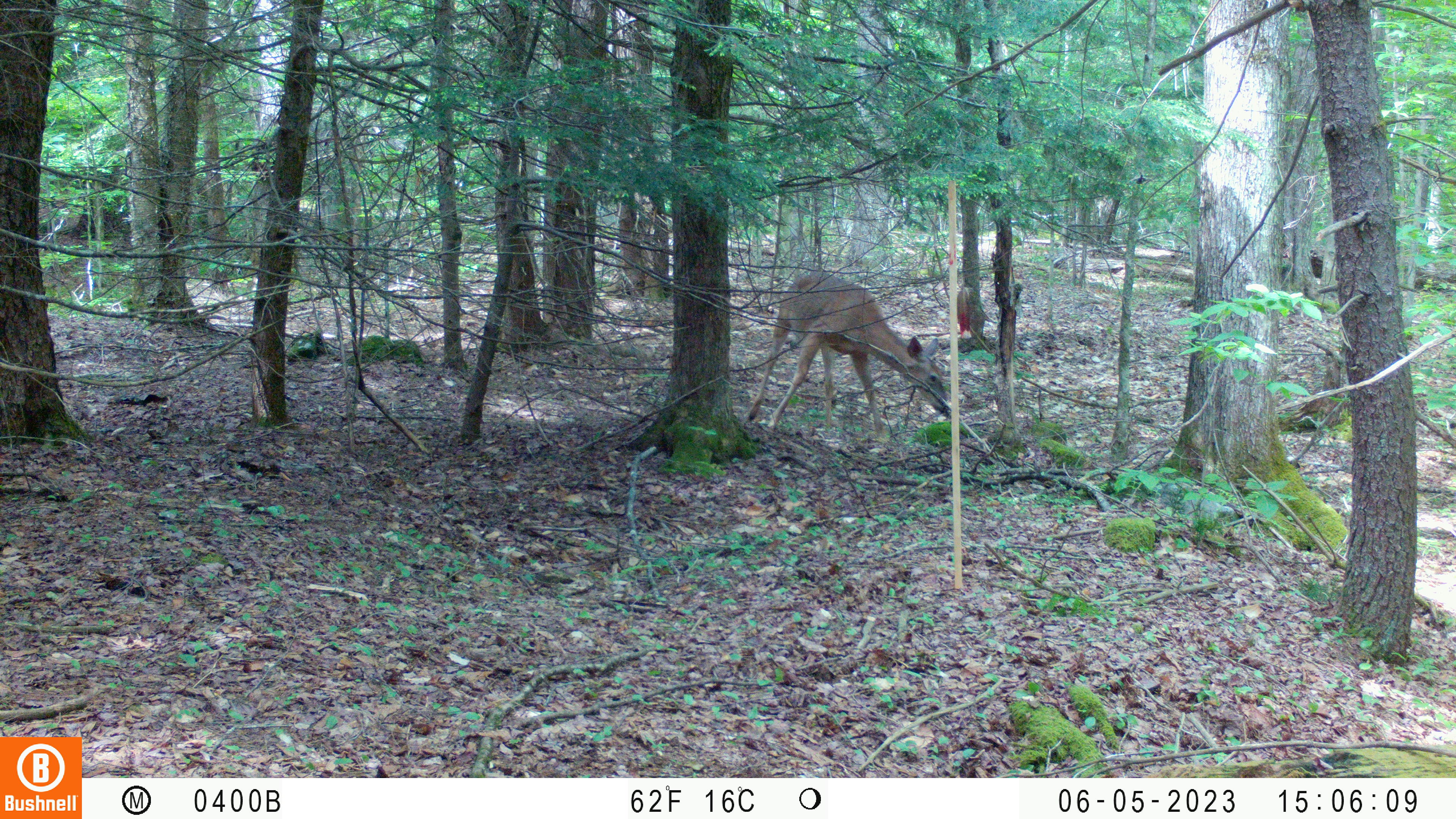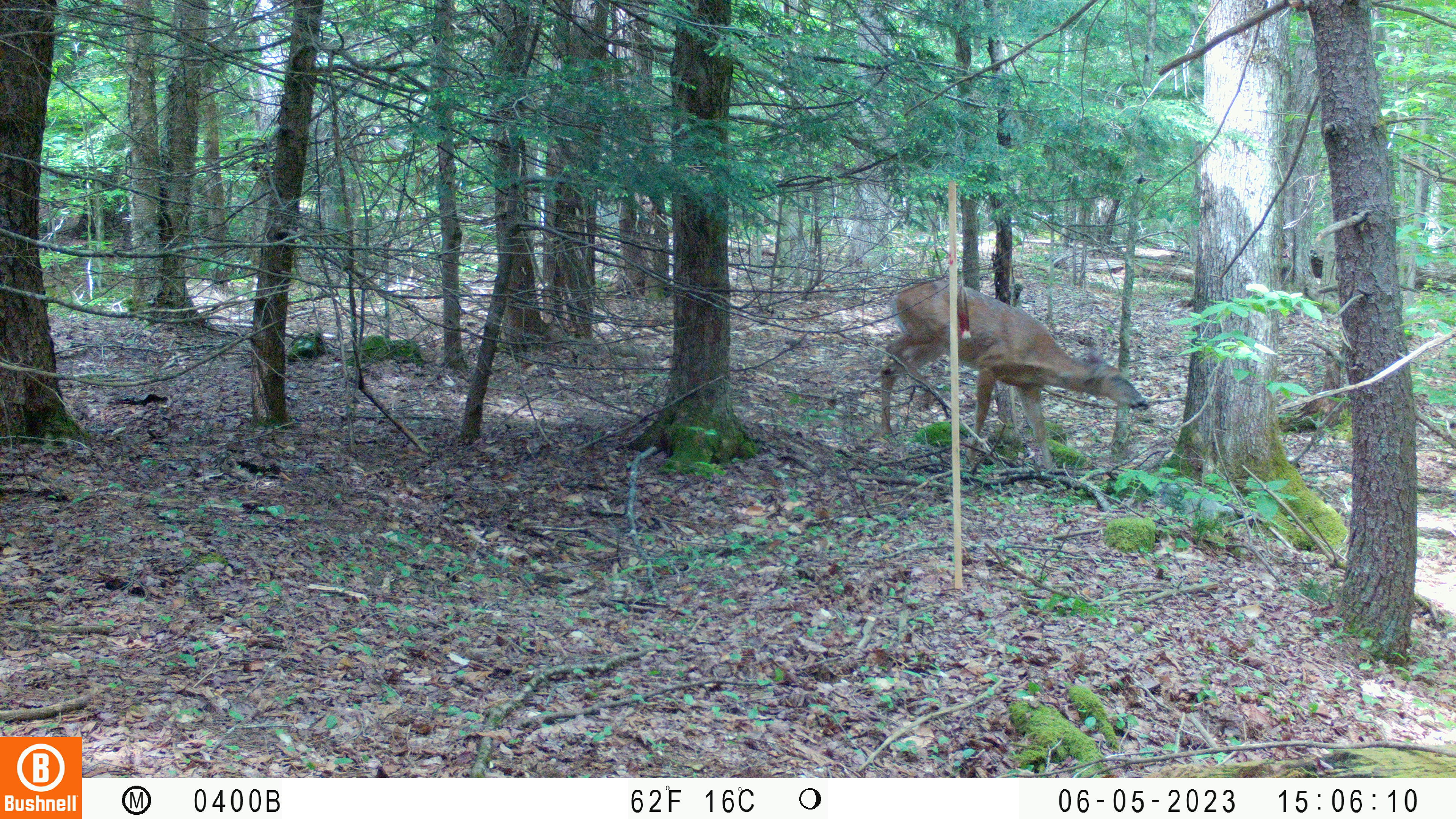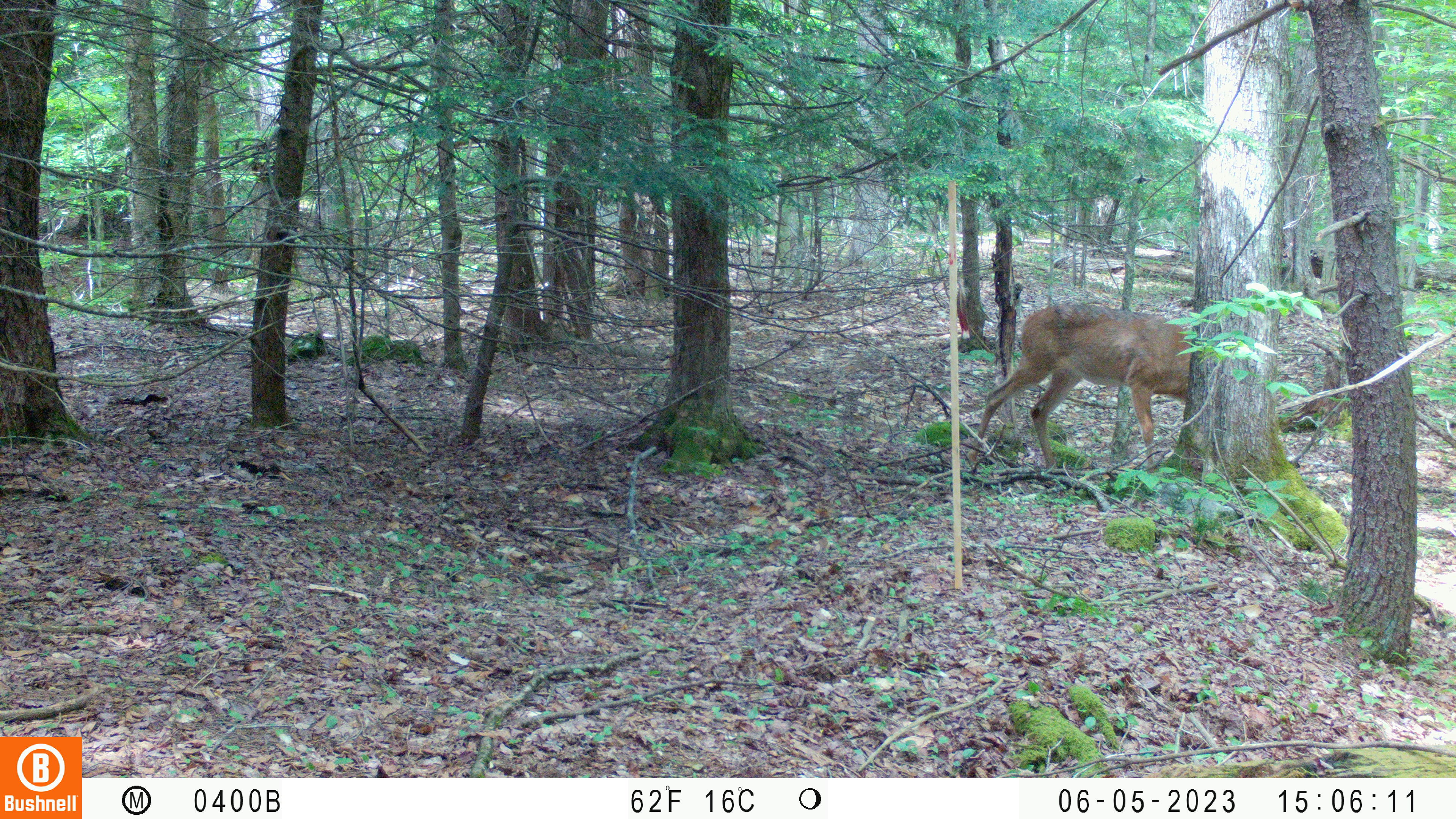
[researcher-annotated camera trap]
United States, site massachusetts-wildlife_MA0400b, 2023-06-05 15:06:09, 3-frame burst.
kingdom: Animalia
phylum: Chordata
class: Mammalia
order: Artiodactyla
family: Cervidae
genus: Odocoileus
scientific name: Odocoileus virginianus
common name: white-tailed deer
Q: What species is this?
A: White-tailed deer (Odocoileus virginianus).